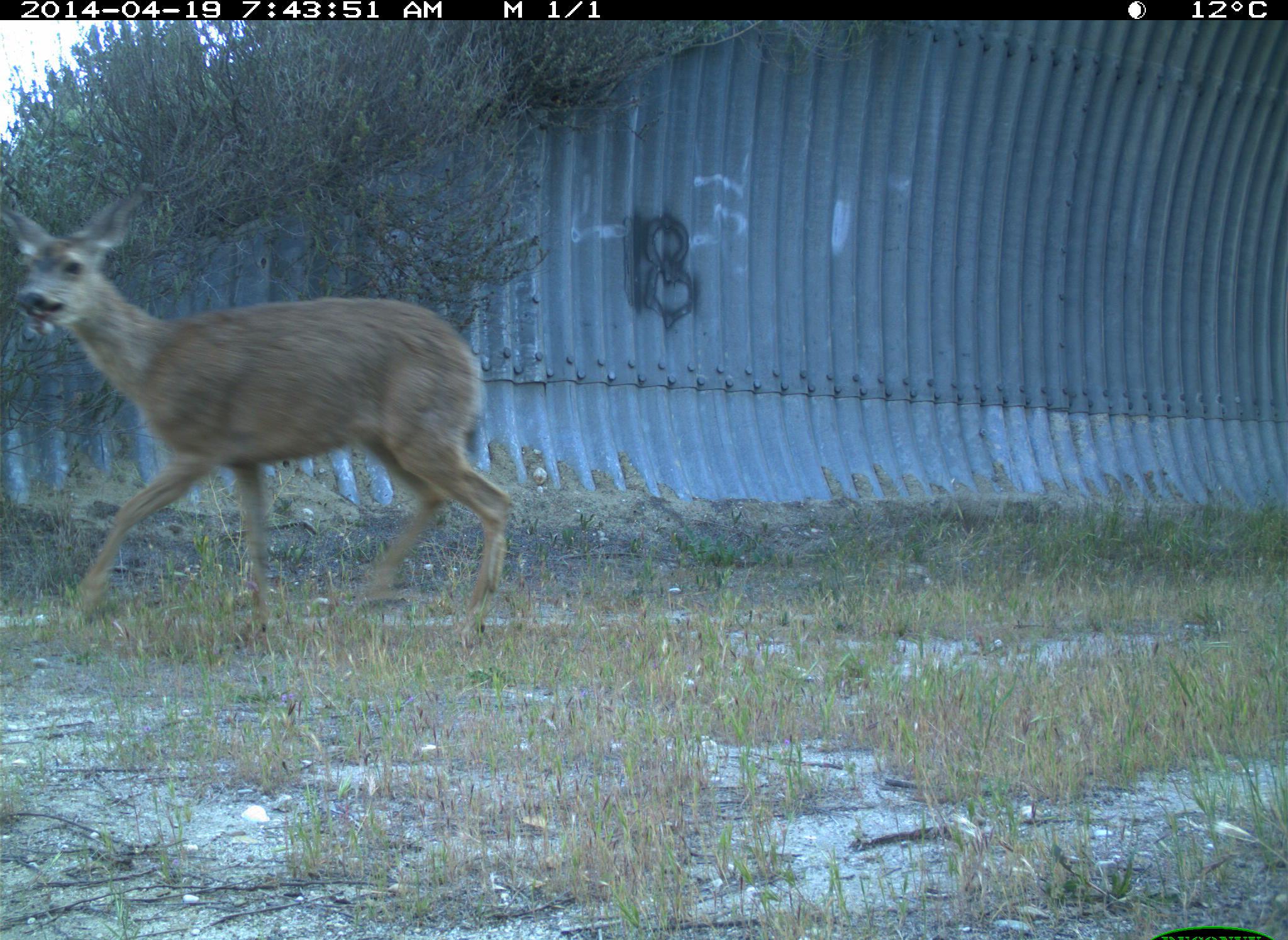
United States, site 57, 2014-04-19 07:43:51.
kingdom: Animalia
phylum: Chordata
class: Mammalia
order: Artiodactyla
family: Cervidae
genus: Odocoileus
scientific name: Odocoileus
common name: deer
Deer (Odocoileus).